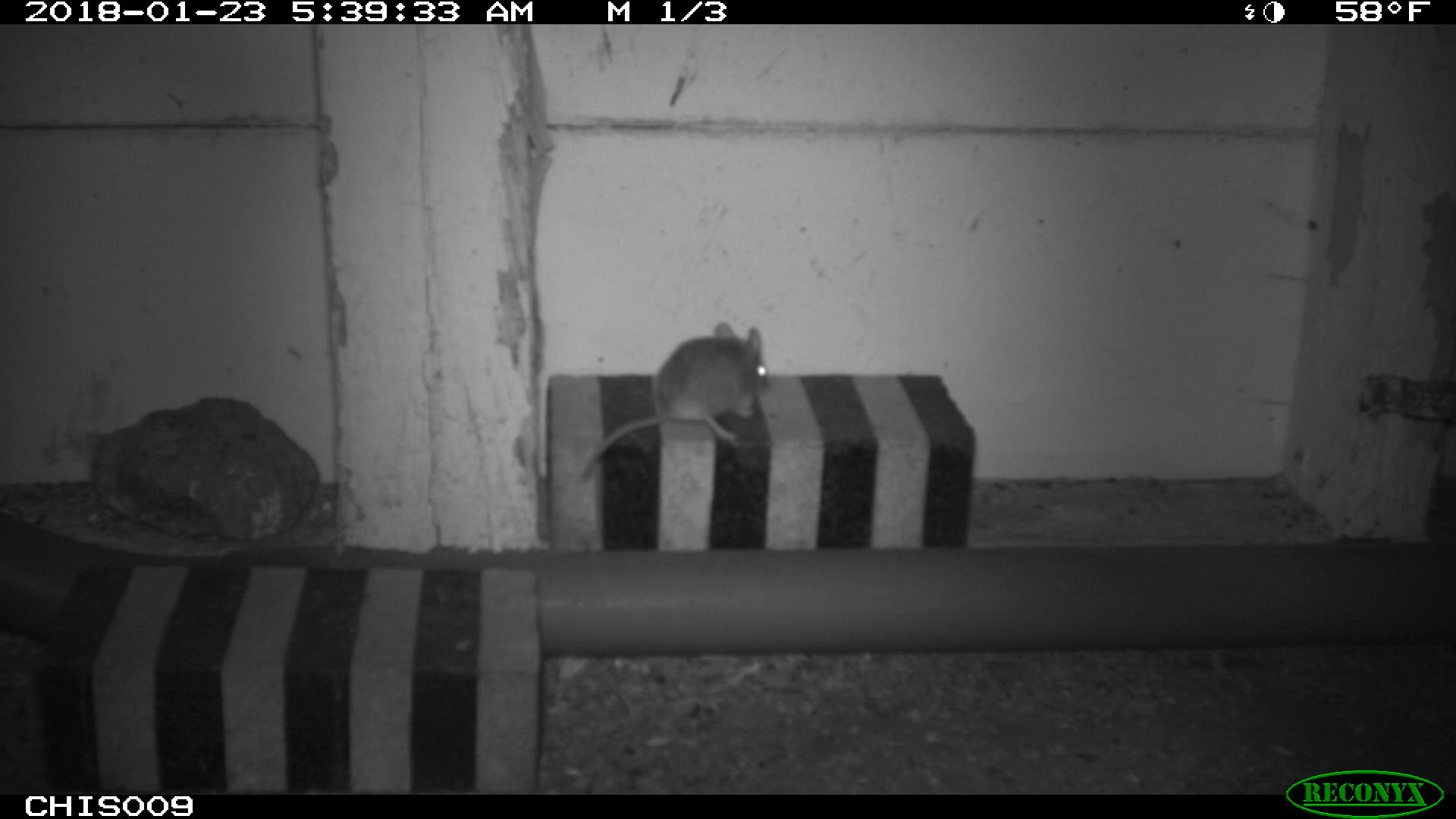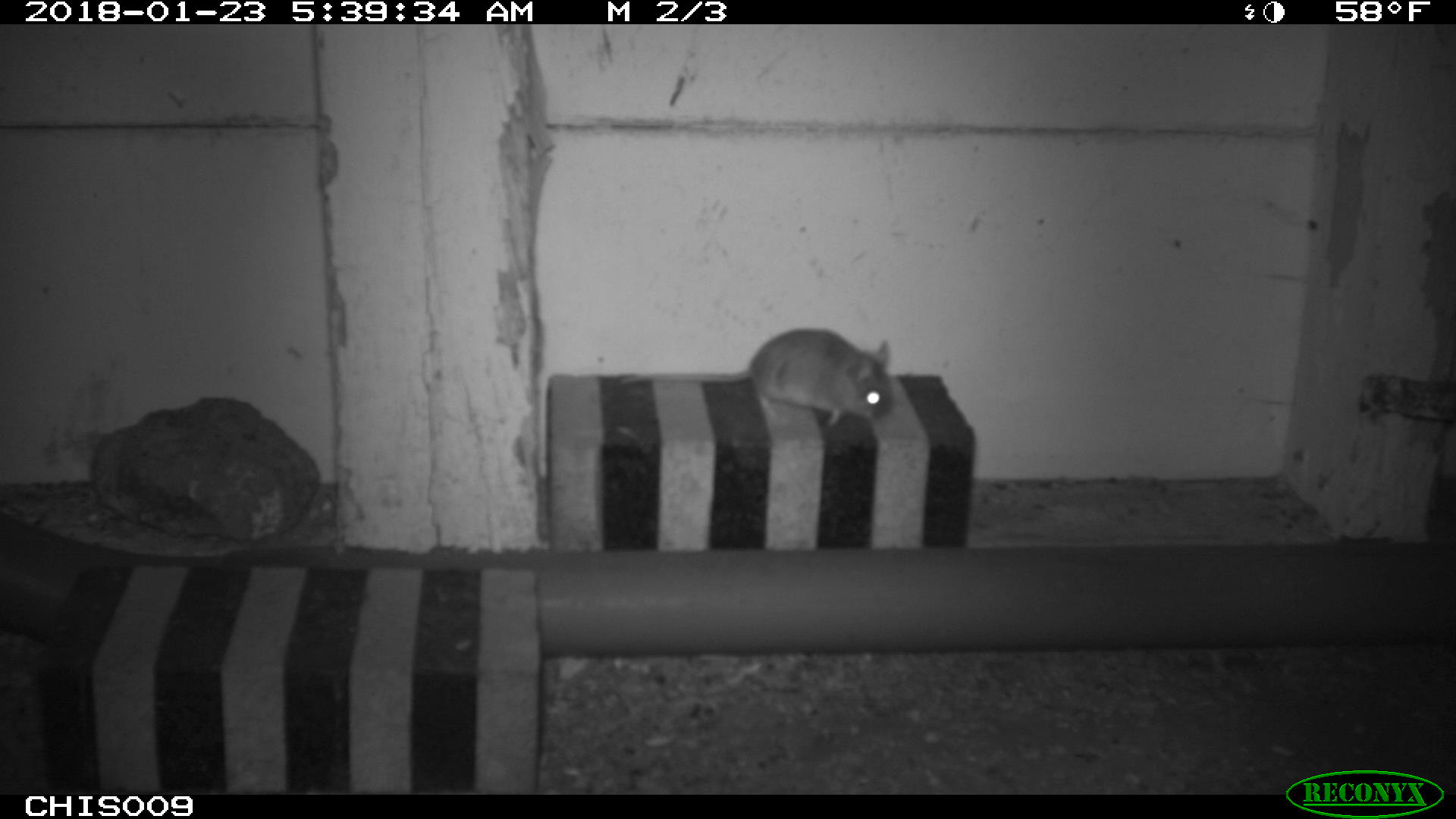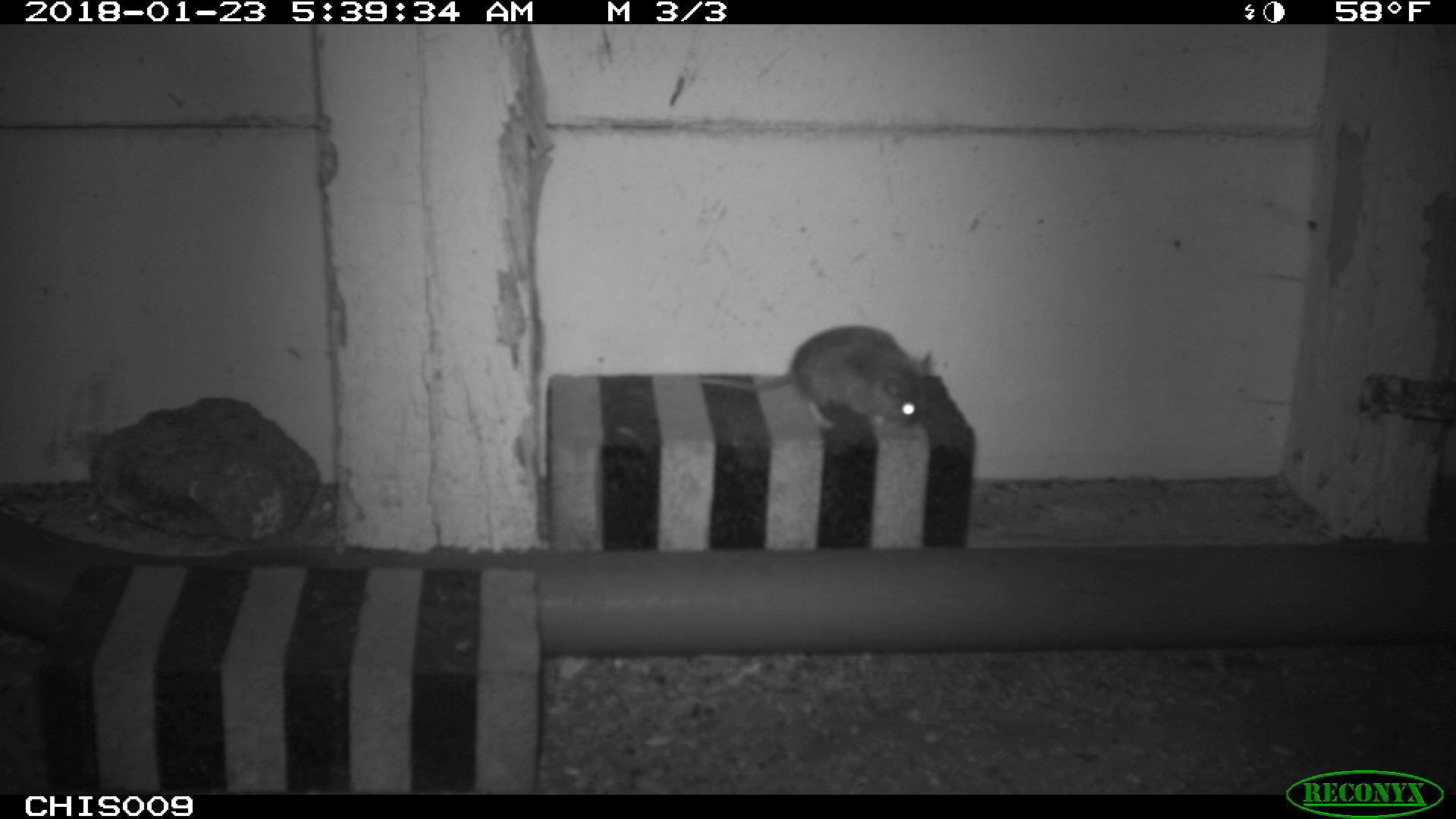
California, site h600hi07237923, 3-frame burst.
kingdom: Animalia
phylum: Chordata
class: Mammalia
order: Rodentia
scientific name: Rodentia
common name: rodent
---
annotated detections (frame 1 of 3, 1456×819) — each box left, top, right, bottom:
rodent: 572, 321, 769, 484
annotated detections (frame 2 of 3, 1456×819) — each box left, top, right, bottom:
rodent: 619, 328, 895, 428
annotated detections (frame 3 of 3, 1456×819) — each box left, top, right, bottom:
rodent: 663, 325, 949, 430